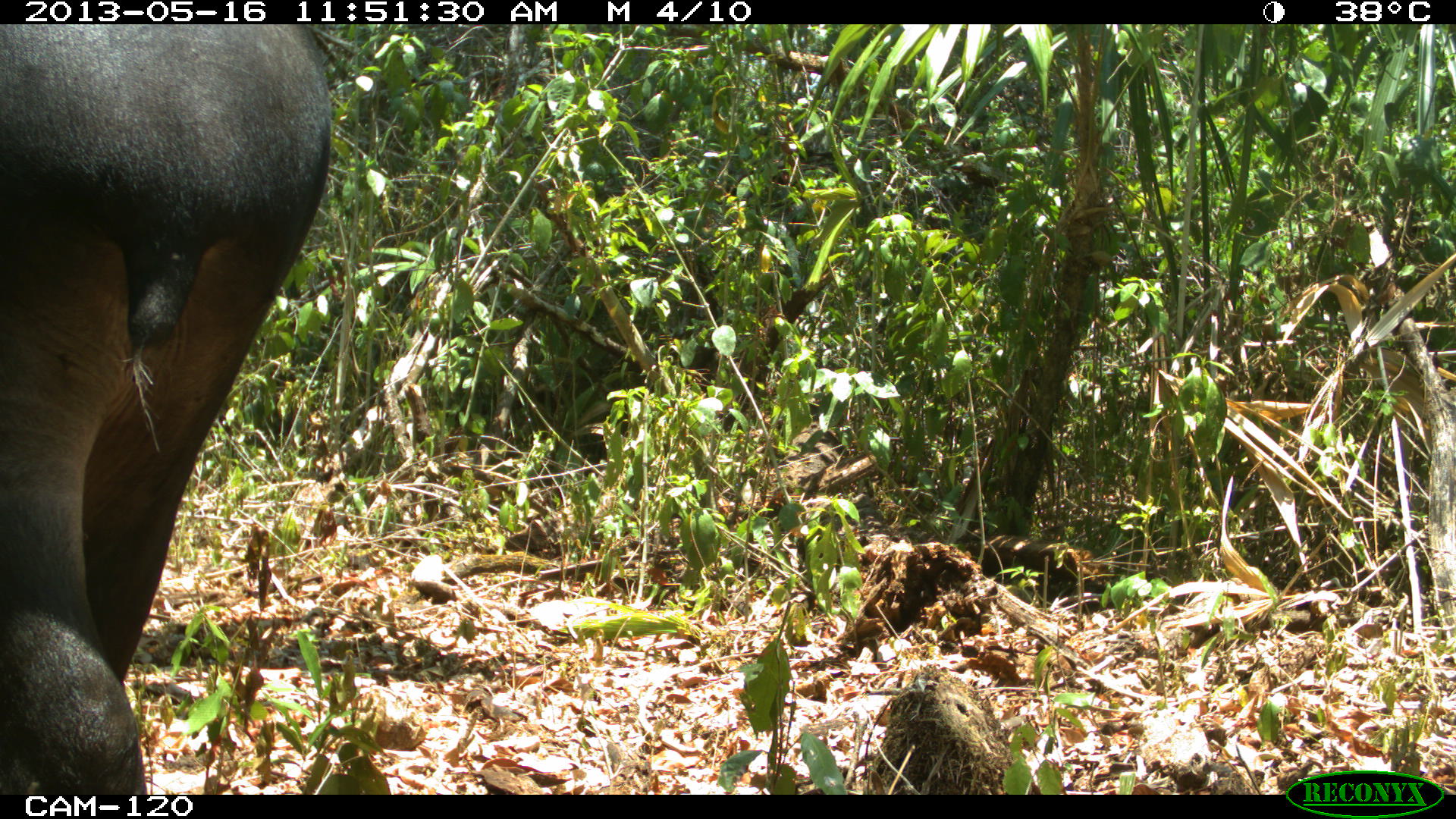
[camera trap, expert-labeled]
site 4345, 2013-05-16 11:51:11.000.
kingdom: Animalia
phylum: Chordata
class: Mammalia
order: Perissodactyla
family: Tapiridae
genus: Tapirus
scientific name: Tapirus bairdii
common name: baird's tapir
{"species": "Tapirus bairdii (baird's tapir)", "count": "1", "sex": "female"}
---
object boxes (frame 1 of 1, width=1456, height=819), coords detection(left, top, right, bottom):
tapirus bairdii: detection(4, 24, 331, 790)